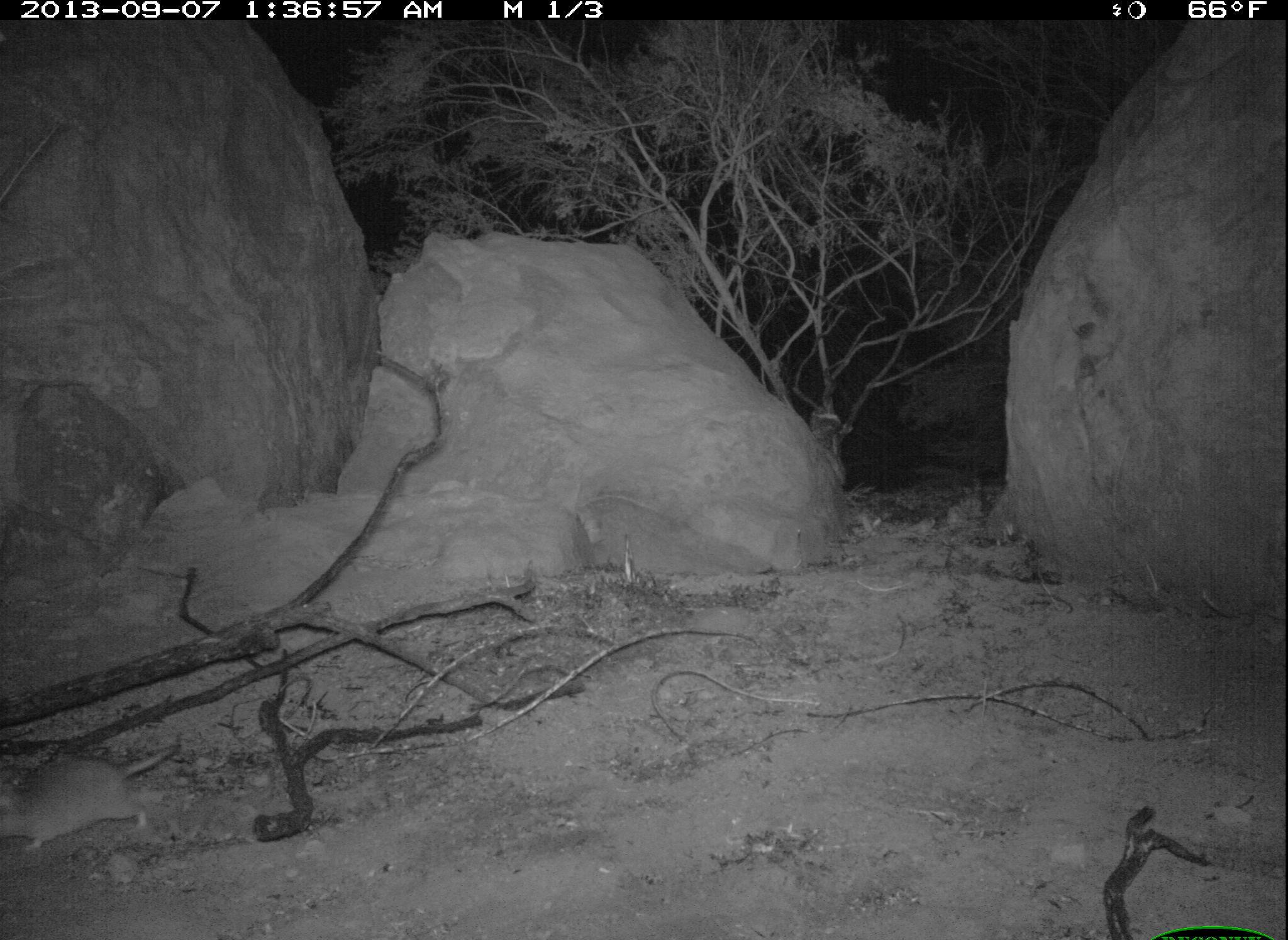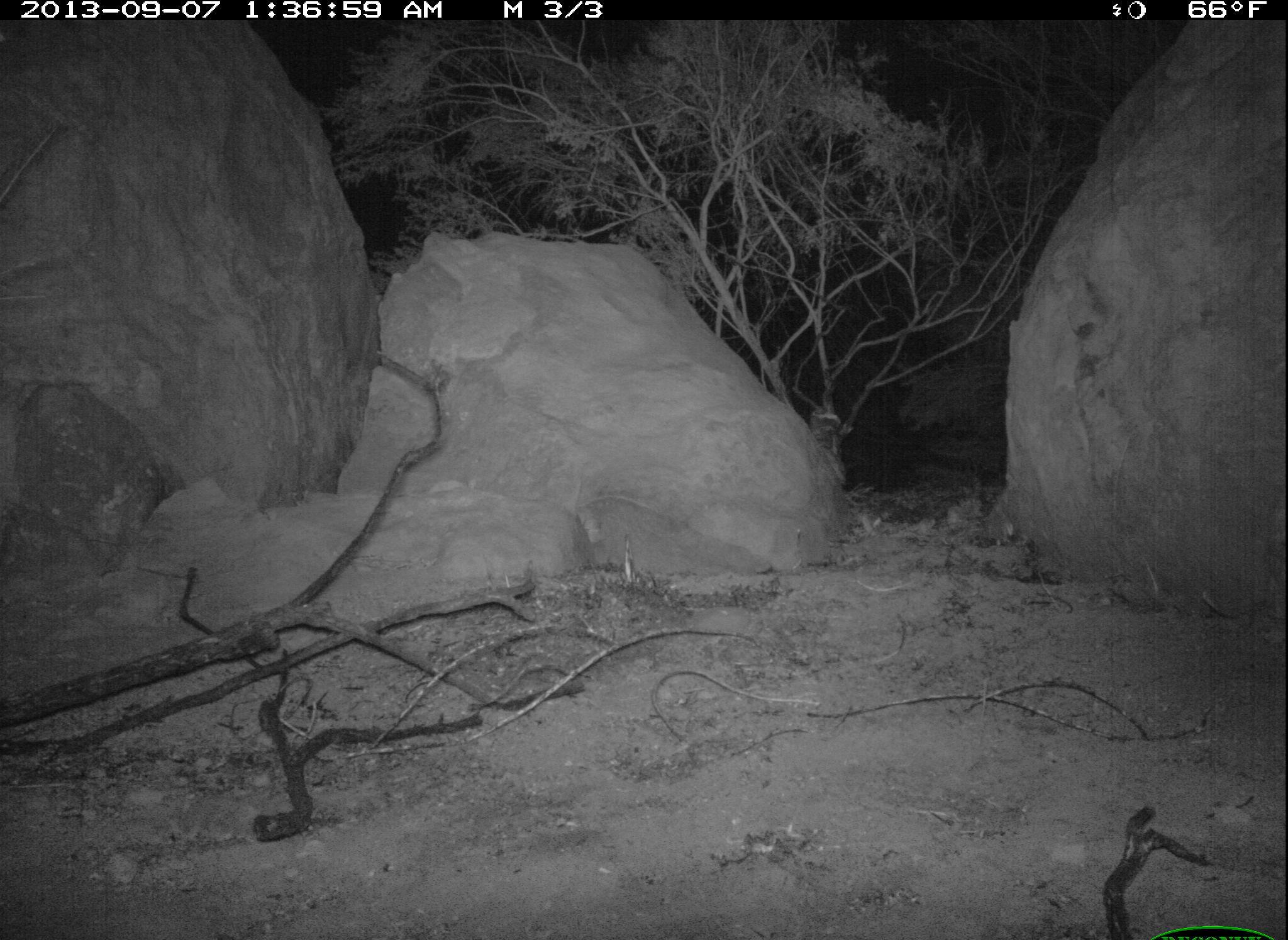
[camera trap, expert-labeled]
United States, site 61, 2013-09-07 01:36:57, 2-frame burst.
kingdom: Animalia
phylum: Chordata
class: Mammalia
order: Rodentia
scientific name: Rodentia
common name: rodent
Rodent (Rodentia).